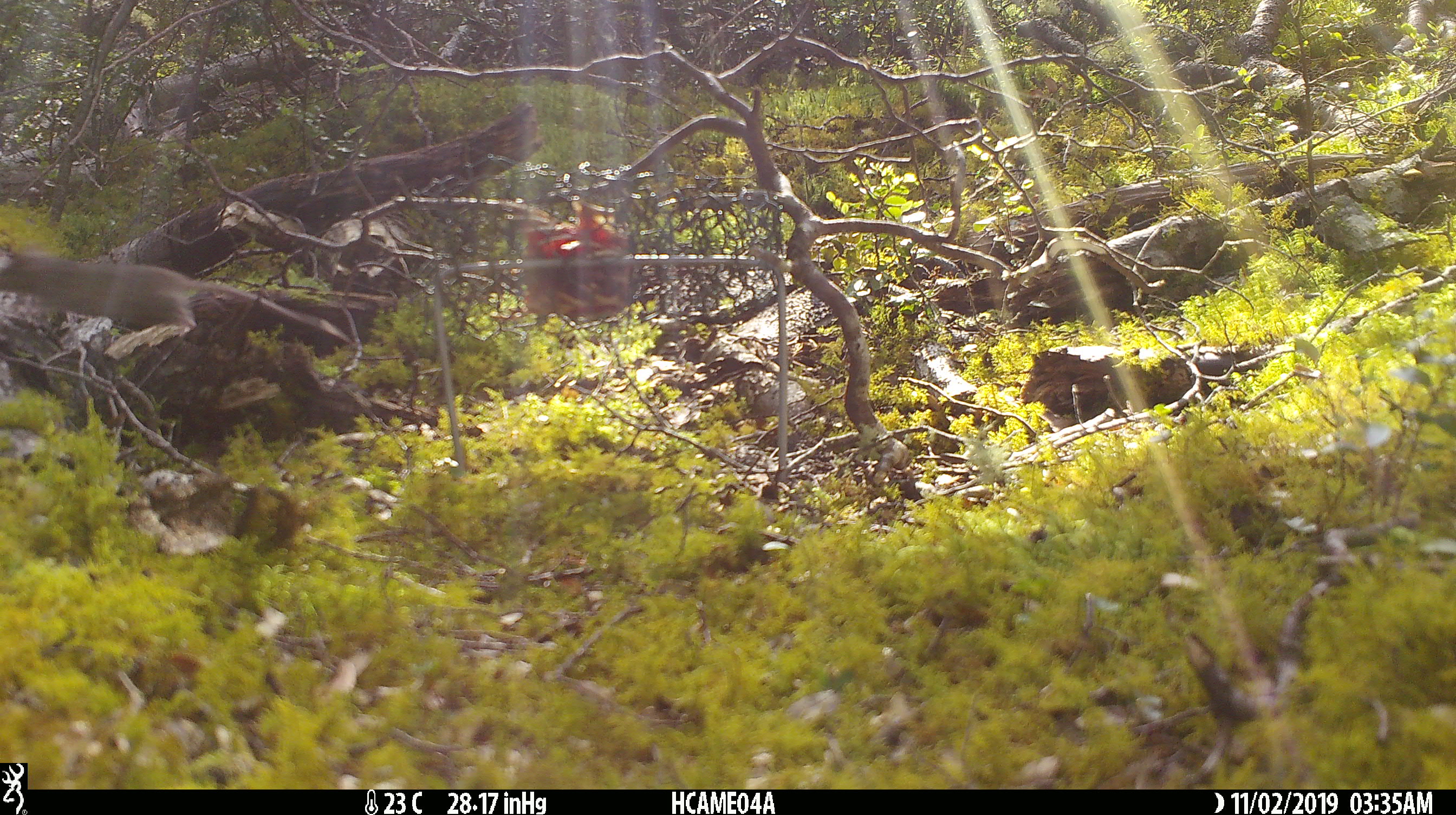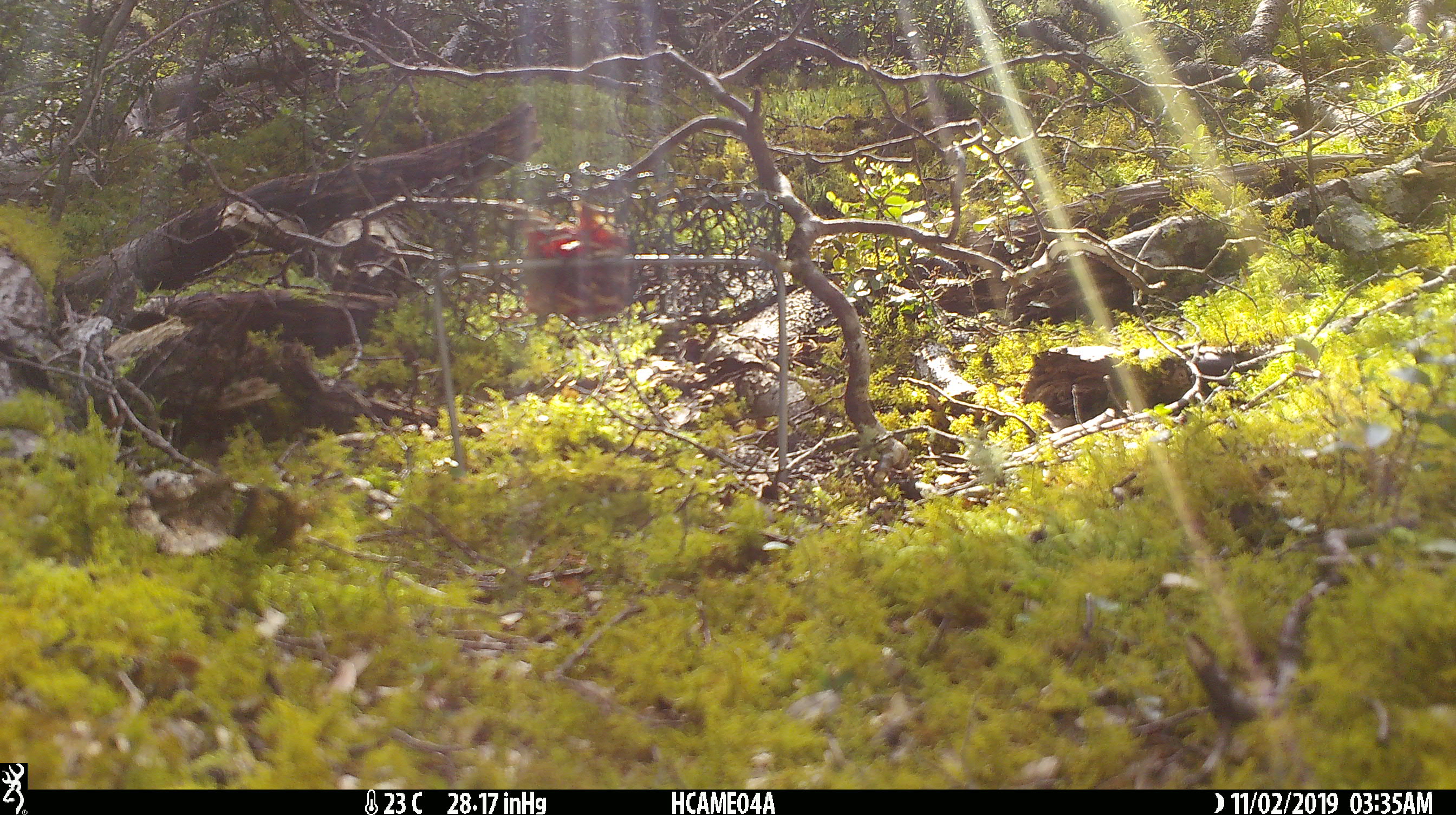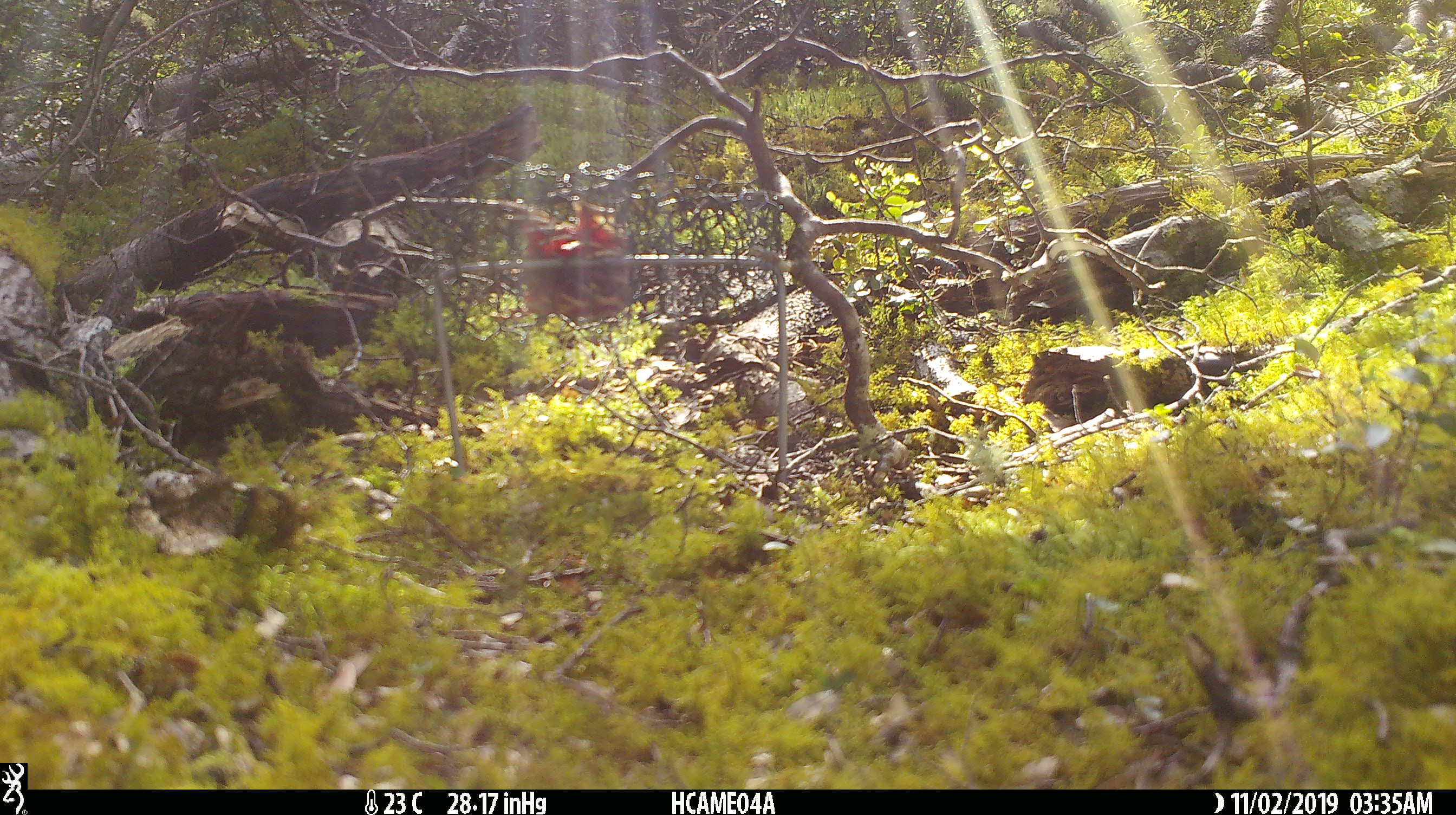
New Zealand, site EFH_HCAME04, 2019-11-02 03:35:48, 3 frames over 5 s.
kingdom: Animalia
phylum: Chordata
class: Mammalia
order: Rodentia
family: Muridae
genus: Mus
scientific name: Mus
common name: mouse